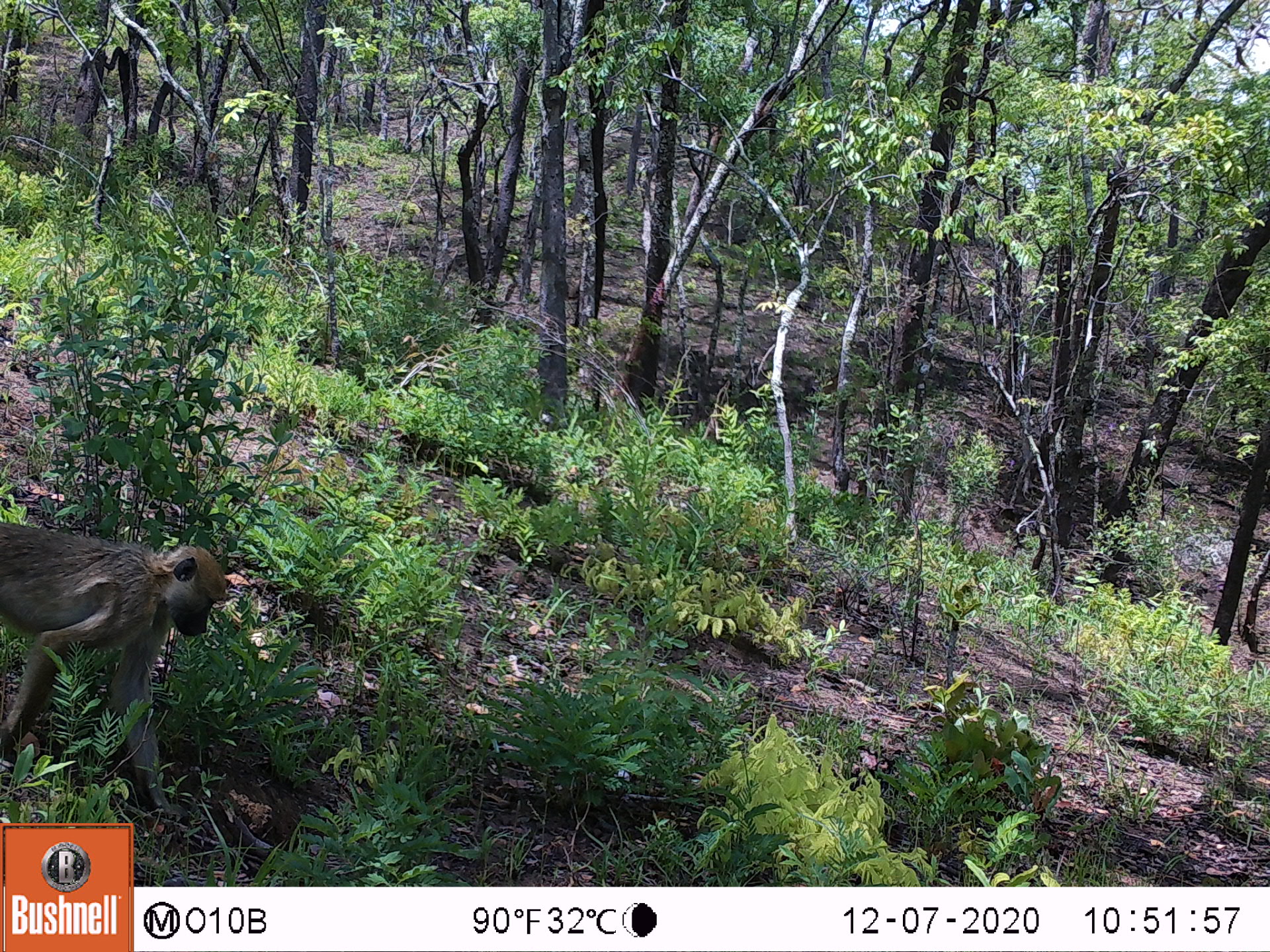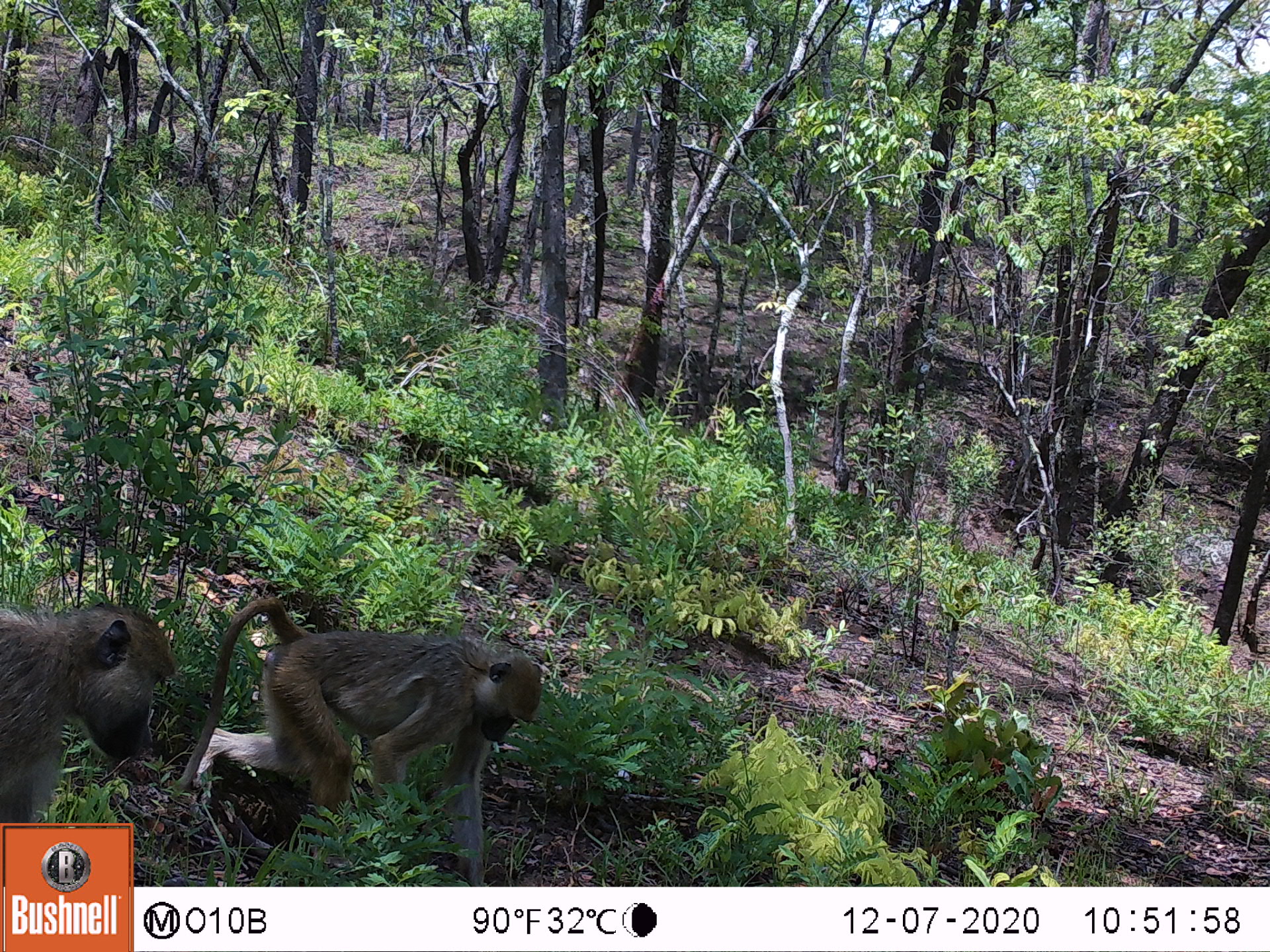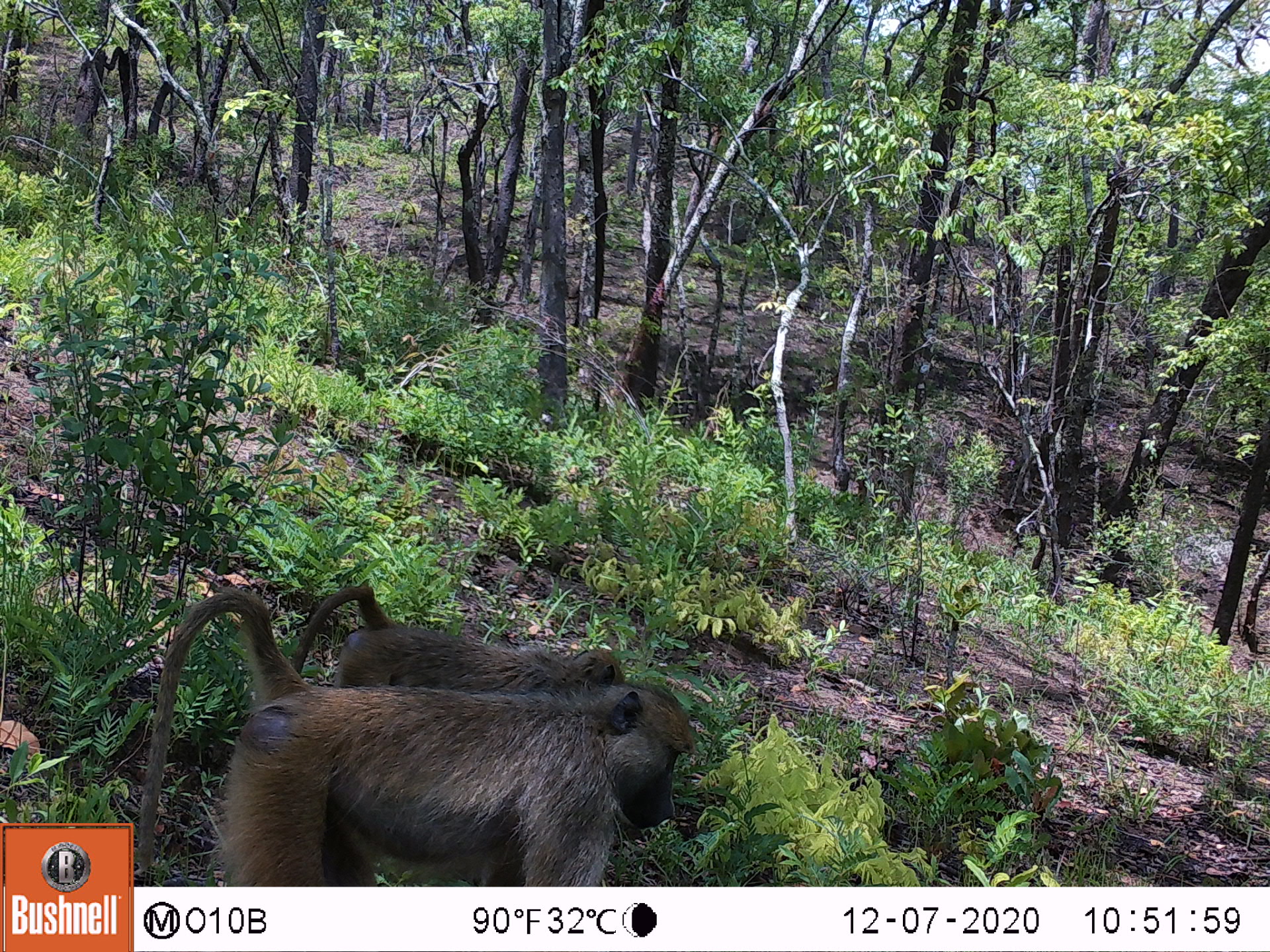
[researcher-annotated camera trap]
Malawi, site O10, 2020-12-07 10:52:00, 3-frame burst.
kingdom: Animalia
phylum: Chordata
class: Mammalia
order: Primates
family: Cercopithecidae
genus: Papio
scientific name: Papio cynocephalus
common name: yellow baboon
Yellow baboon (Papio cynocephalus), count 1.